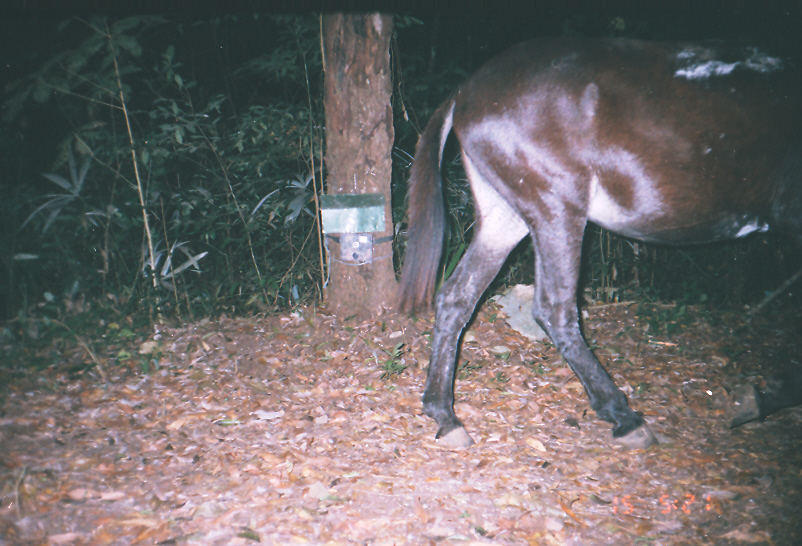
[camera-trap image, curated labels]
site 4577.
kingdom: Animalia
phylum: Chordata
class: Mammalia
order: Perissodactyla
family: Equidae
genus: Equus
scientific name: Equus ferus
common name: wild horse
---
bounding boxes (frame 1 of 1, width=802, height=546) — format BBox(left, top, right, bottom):
equus ferus: BBox(392, 31, 802, 449)